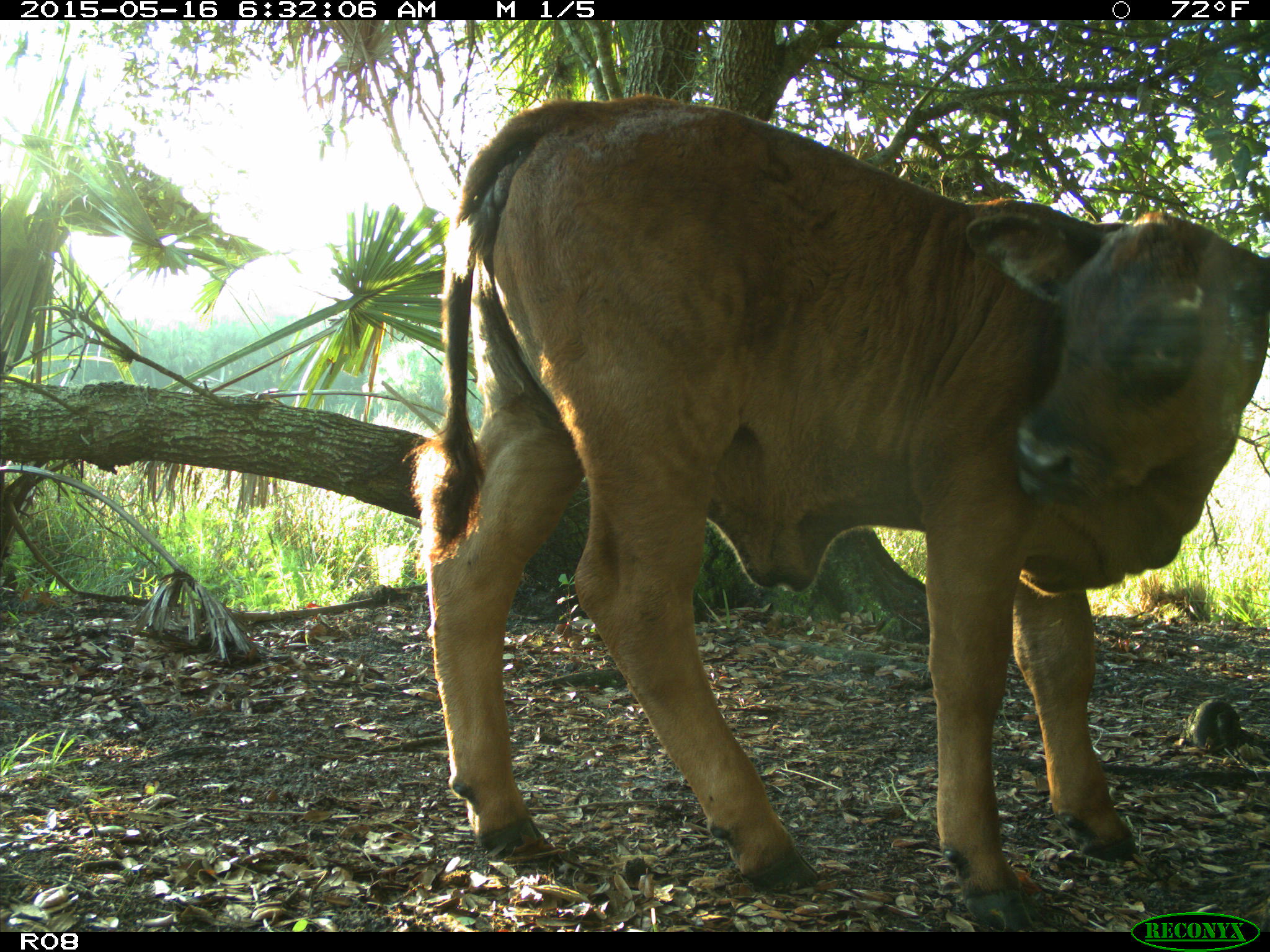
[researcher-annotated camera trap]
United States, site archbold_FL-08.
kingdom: Animalia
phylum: Chordata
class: Mammalia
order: Artiodactyla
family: Bovidae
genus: Bos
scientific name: Bos taurus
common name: domestic cow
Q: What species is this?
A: Bos taurus (domestic cow).